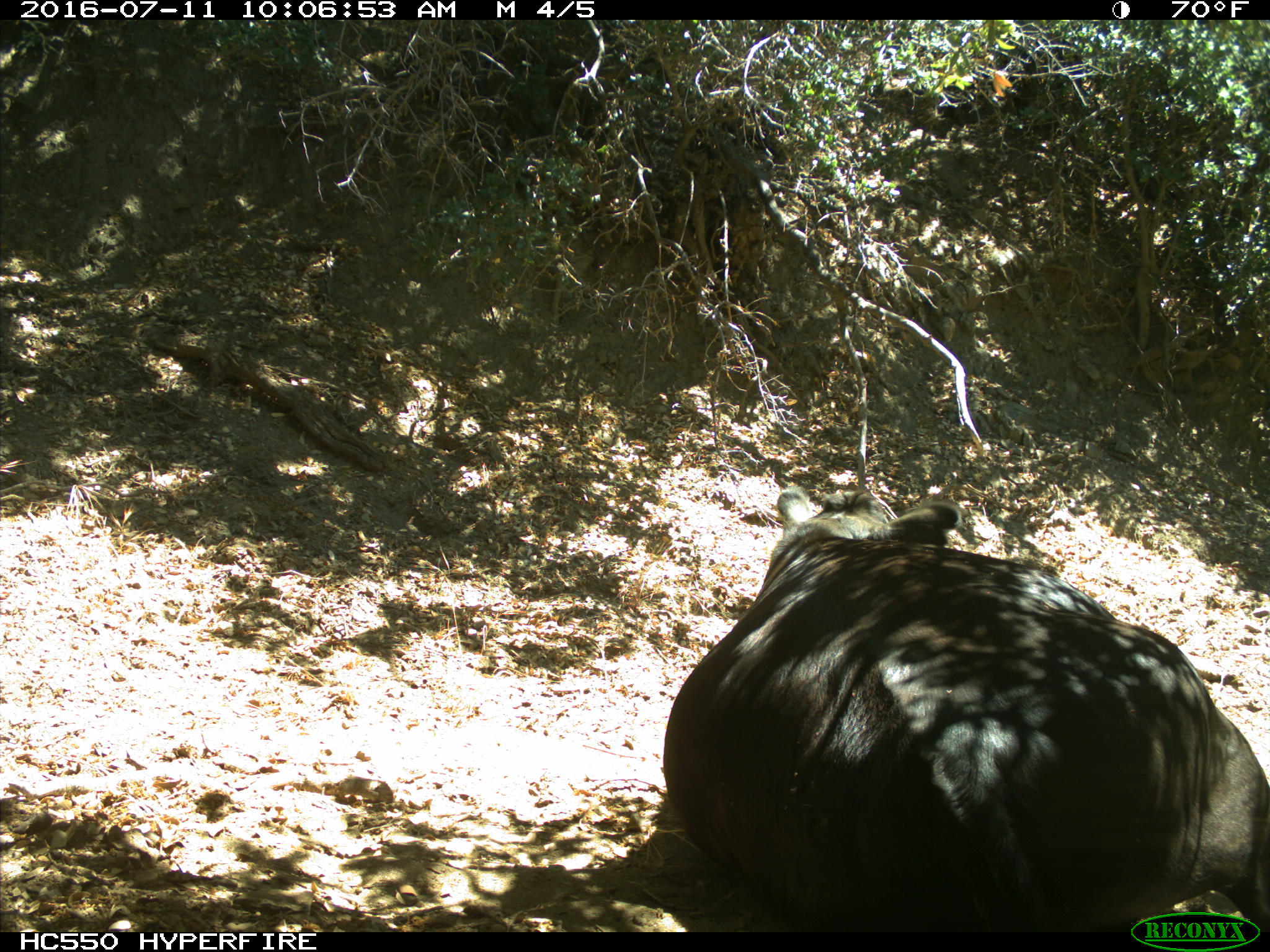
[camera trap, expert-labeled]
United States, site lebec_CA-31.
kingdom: Animalia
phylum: Chordata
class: Mammalia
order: Artiodactyla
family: Bovidae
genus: Bos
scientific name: Bos taurus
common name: domestic cow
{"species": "Bos taurus (domestic cow)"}